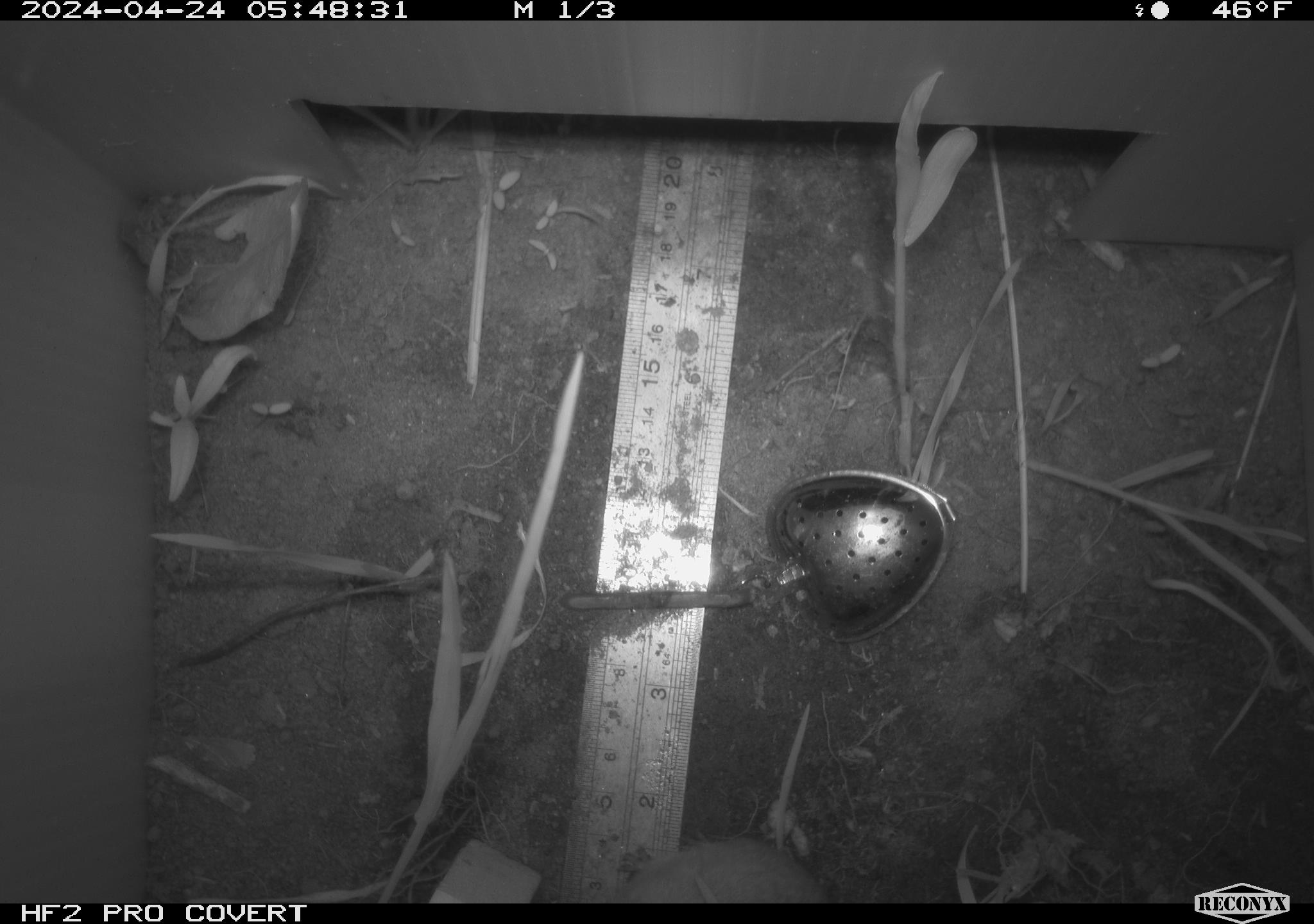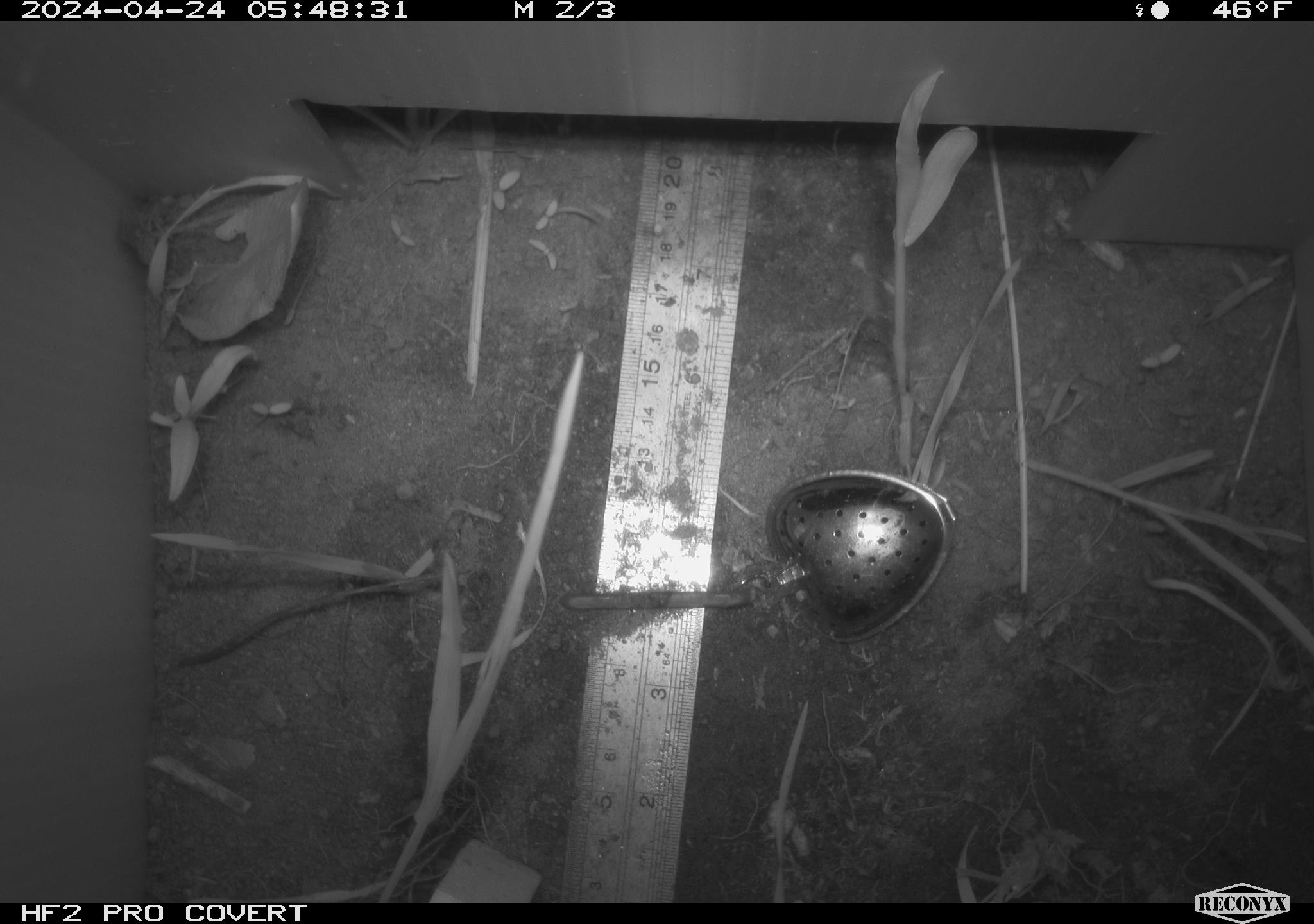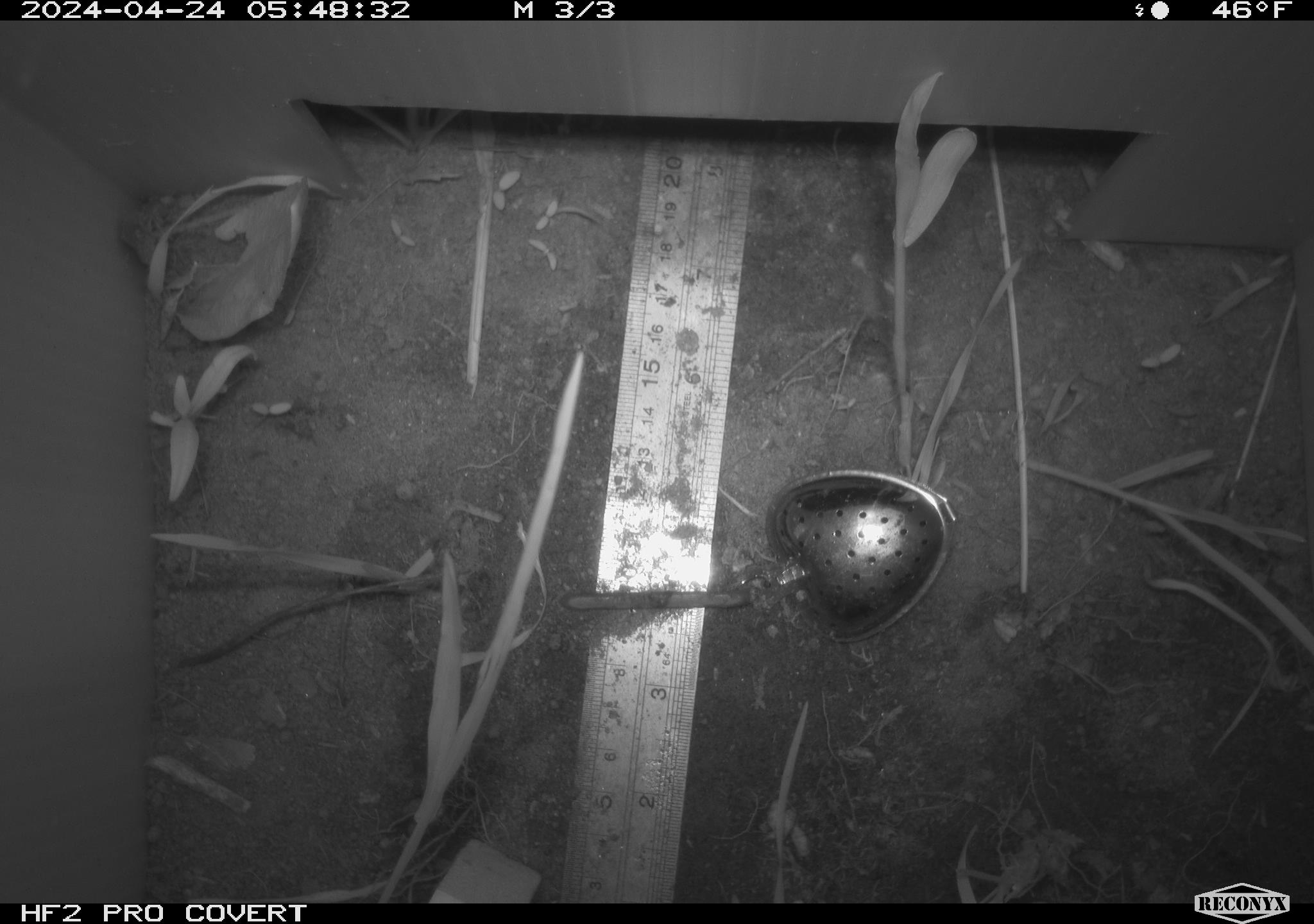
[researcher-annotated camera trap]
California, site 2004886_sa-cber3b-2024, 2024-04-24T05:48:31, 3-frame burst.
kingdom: Animalia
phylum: Chordata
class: Mammalia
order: Rodentia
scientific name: Rodentia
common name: mouse species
Mouse species (Rodentia).